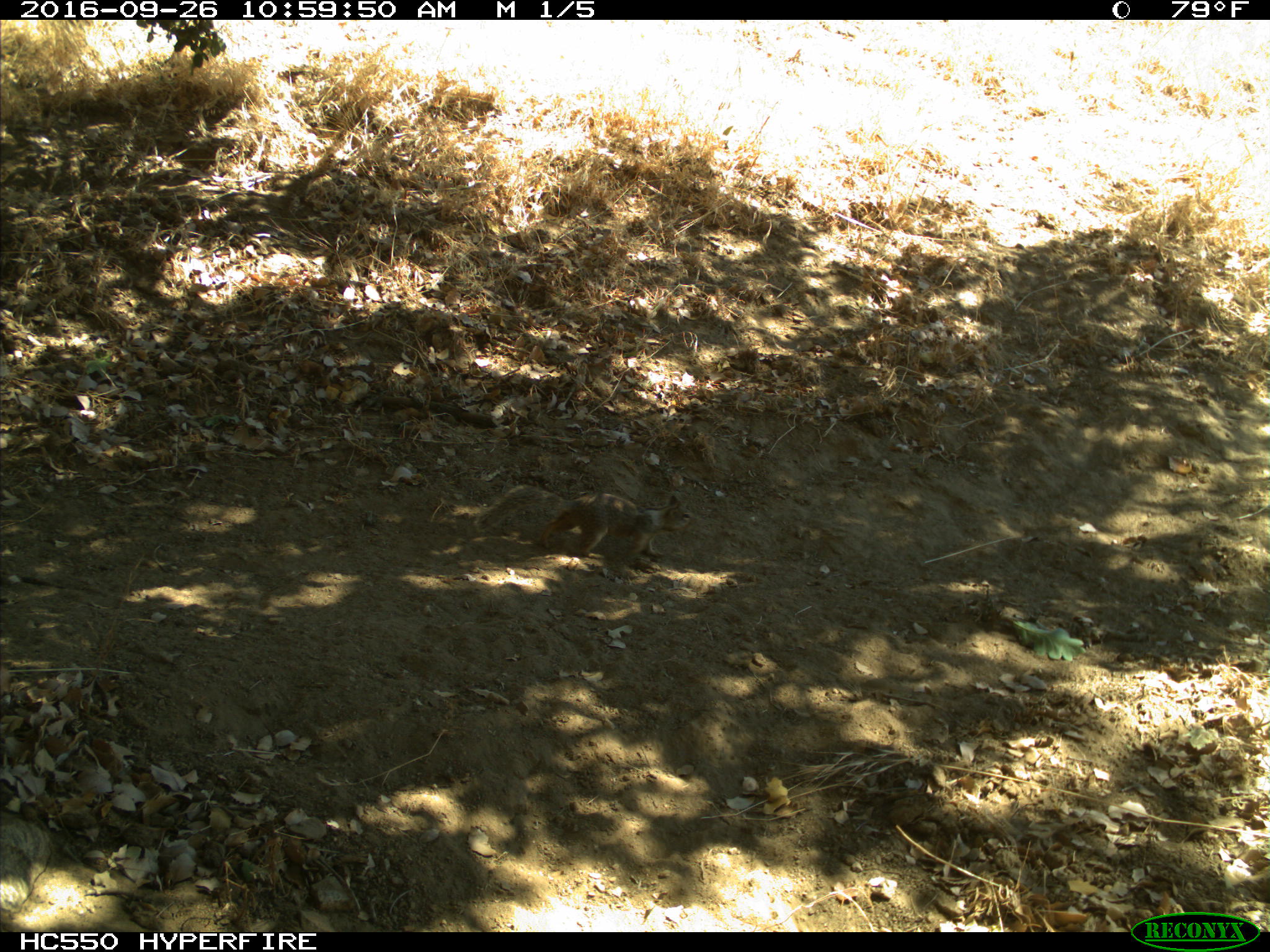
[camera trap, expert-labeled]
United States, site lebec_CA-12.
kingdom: Animalia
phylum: Chordata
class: Mammalia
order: Rodentia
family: Sciuridae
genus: Otospermophilus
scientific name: Otospermophilus beecheyi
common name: california ground squirrel